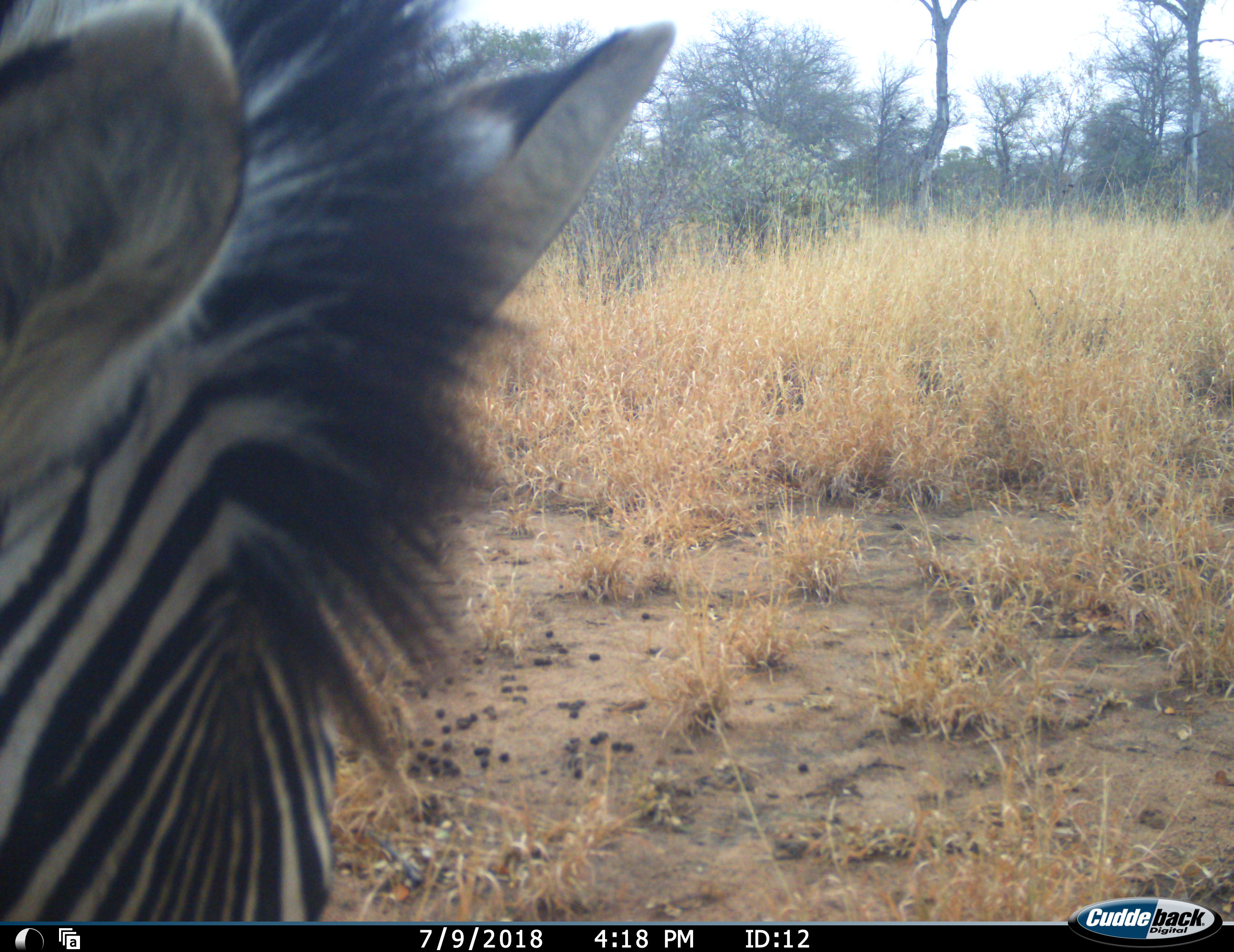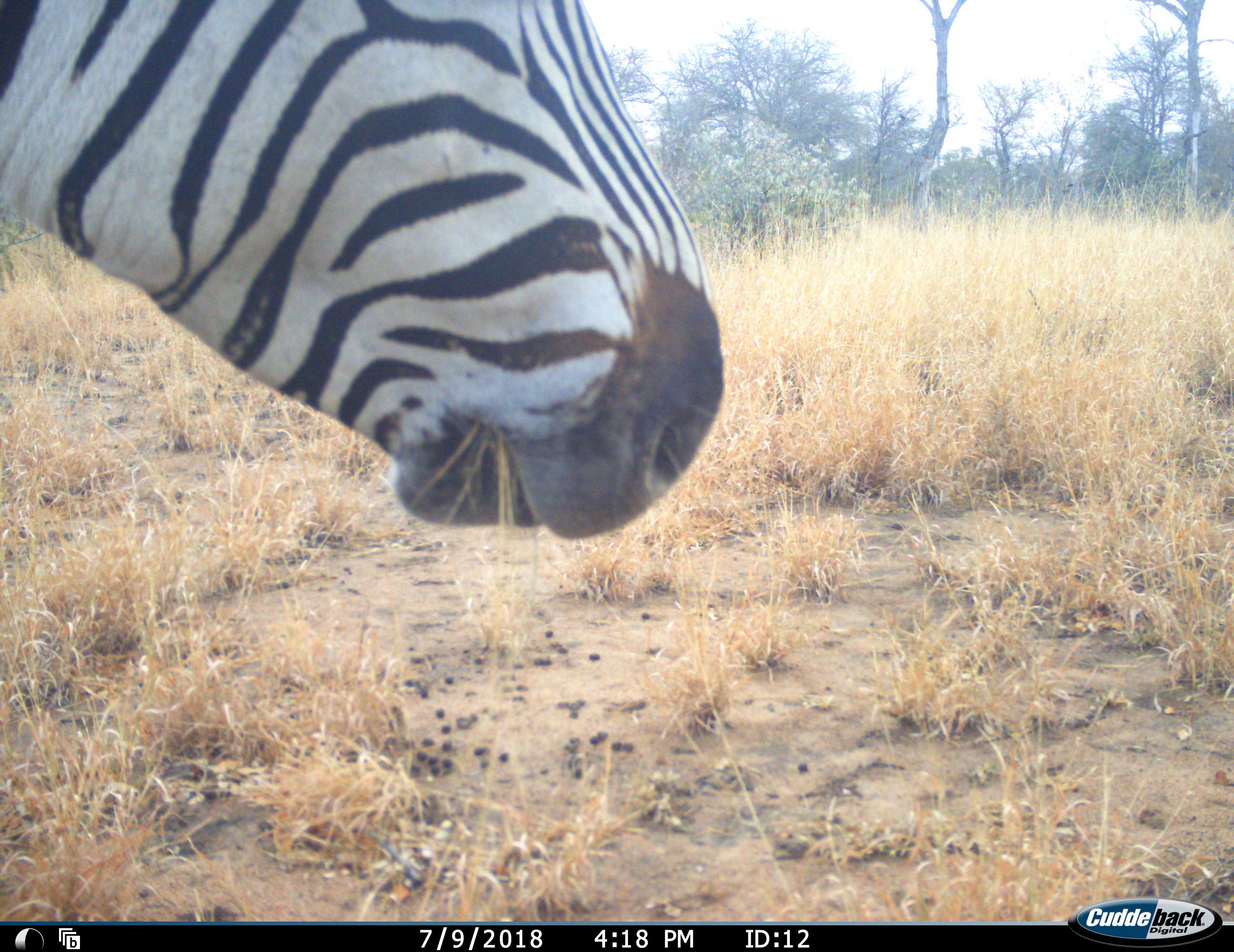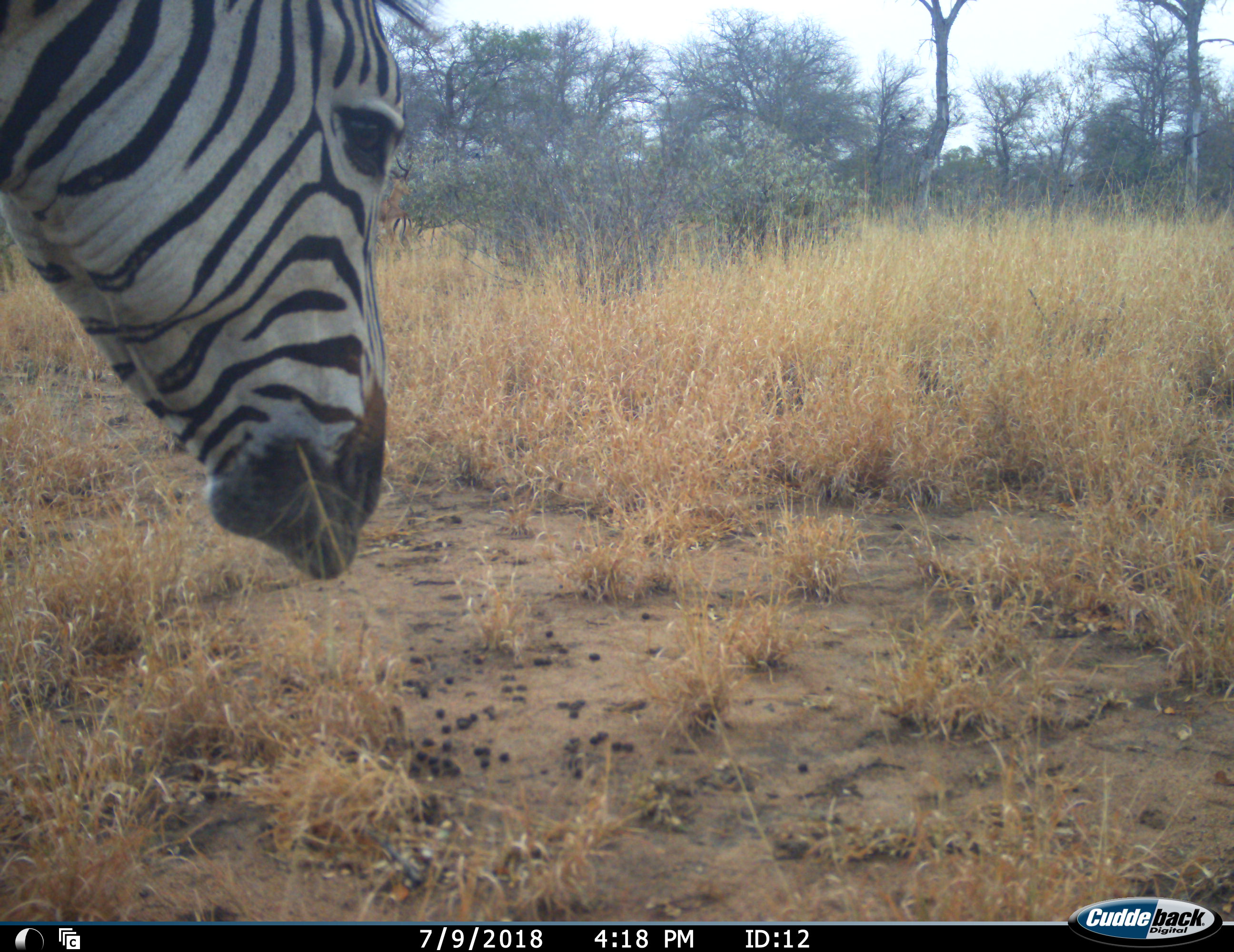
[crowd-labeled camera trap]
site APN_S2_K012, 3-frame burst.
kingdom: Animalia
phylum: Chordata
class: Mammalia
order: Perissodactyla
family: Equidae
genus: Equus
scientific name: Equus quagga burchellii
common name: burchell's zebra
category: zebraburchells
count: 1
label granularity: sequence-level